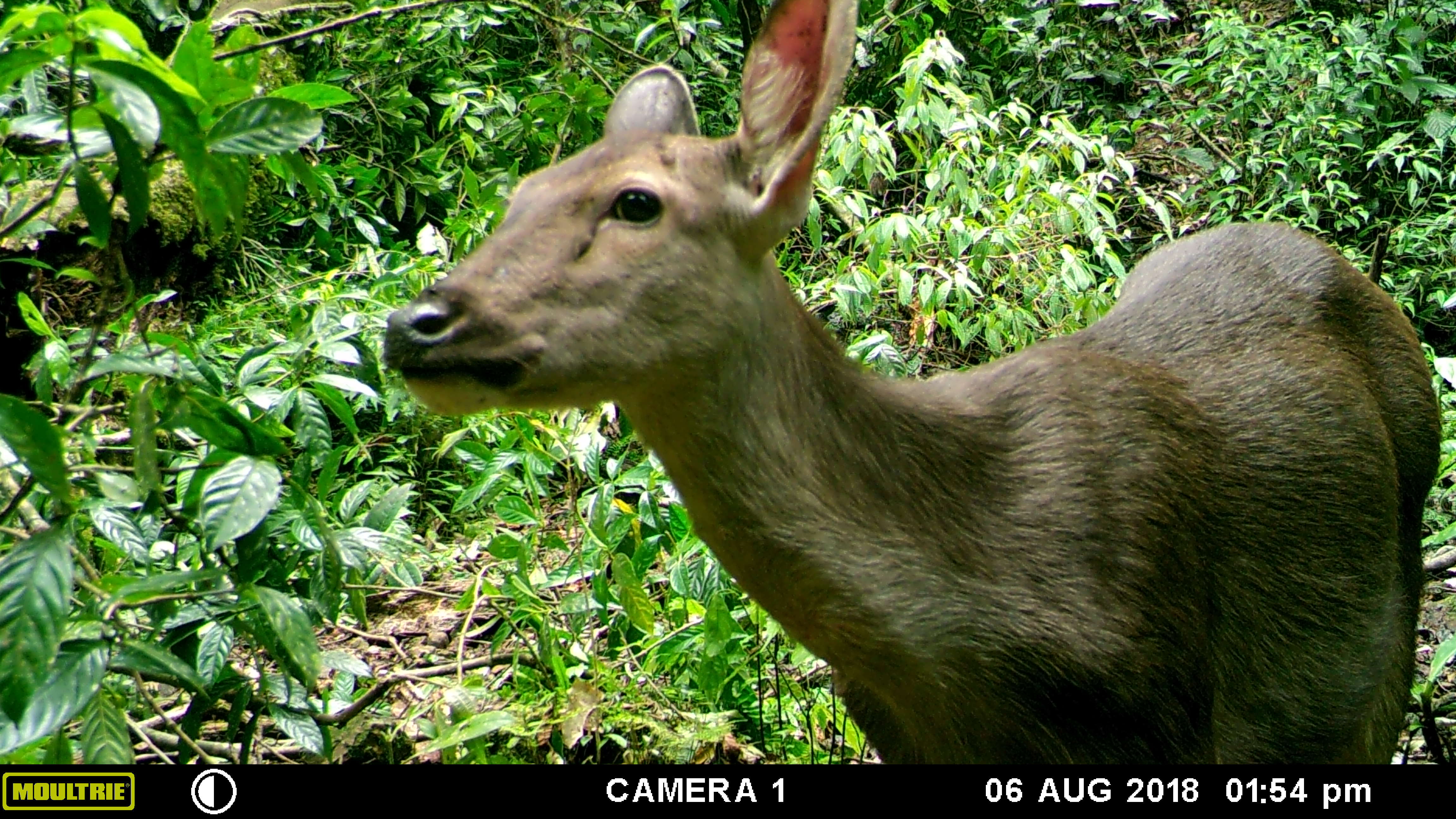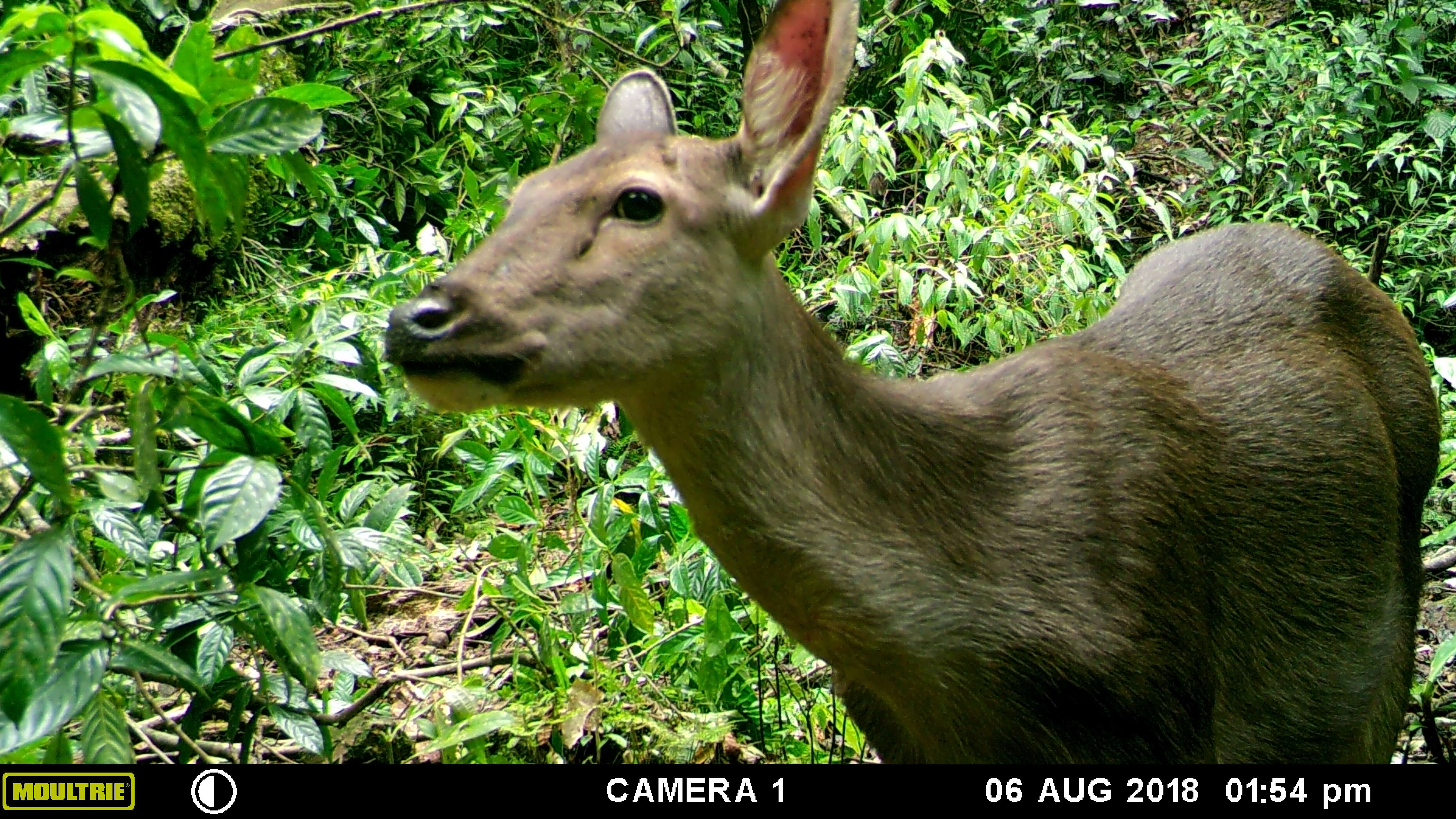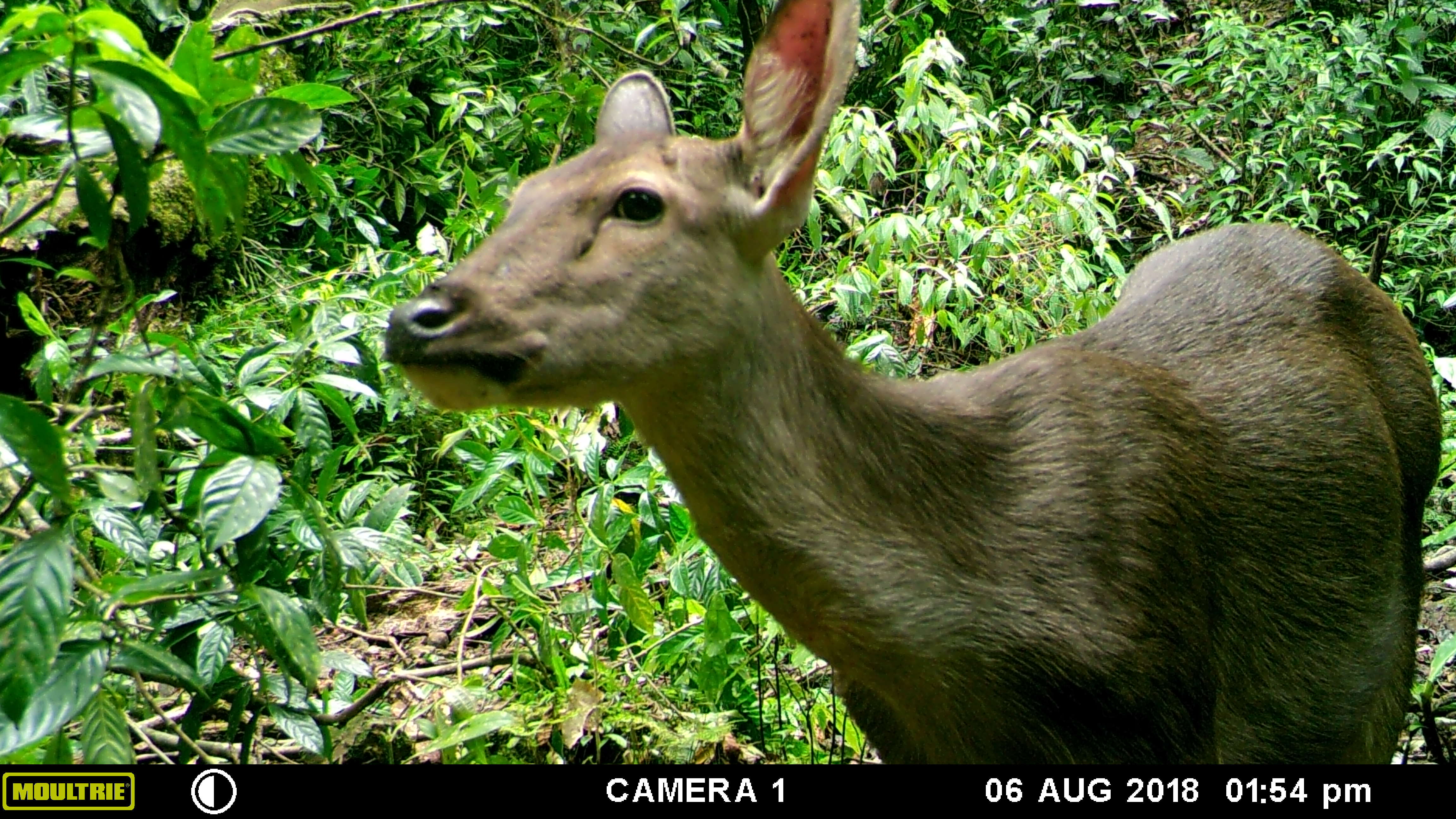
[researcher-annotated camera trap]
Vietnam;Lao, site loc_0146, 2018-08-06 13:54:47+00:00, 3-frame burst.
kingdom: Animalia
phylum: Chordata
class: Mammalia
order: Artiodactyla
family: Cervidae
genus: Rusa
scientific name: Rusa unicolor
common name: sambar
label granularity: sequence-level